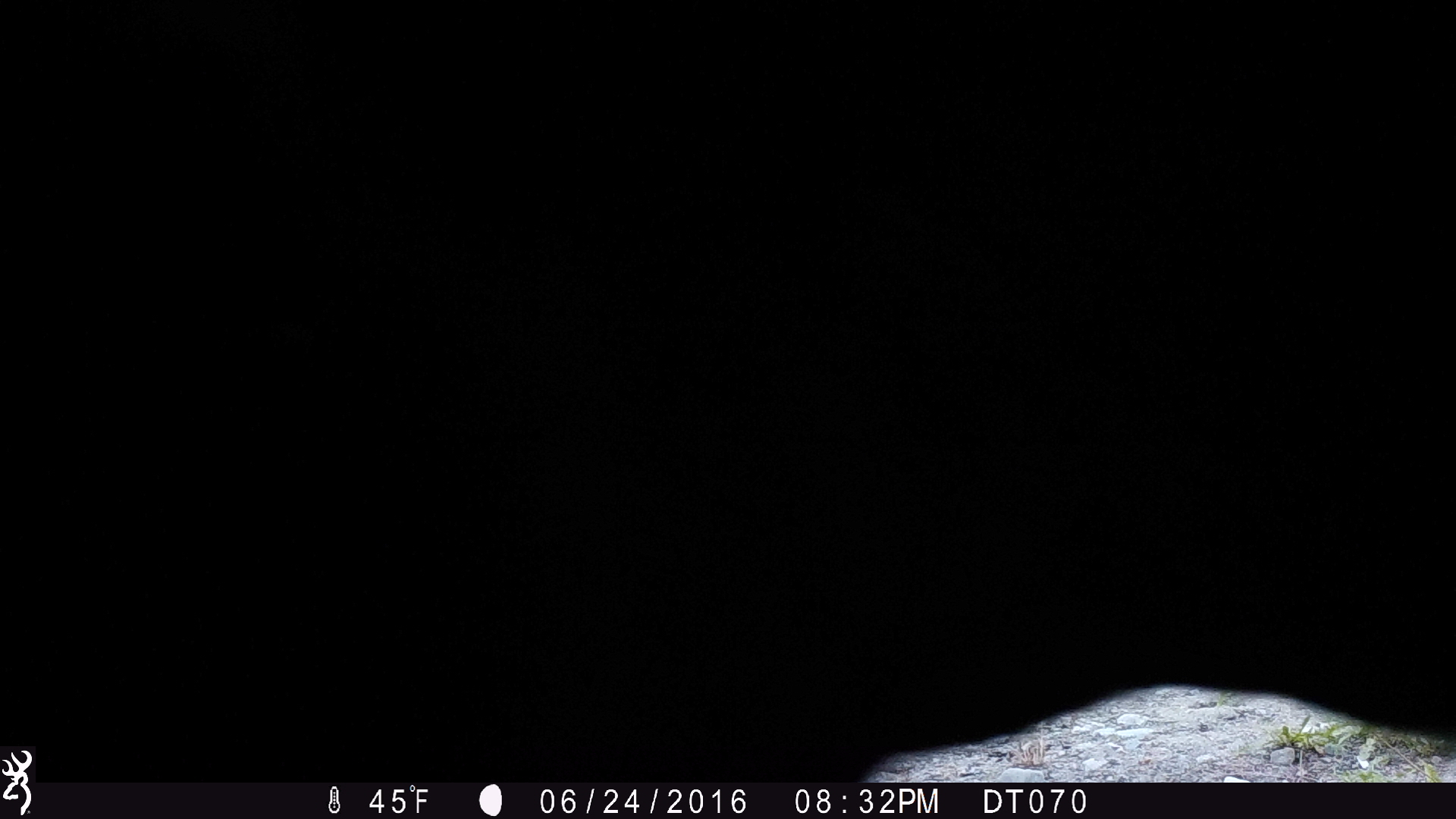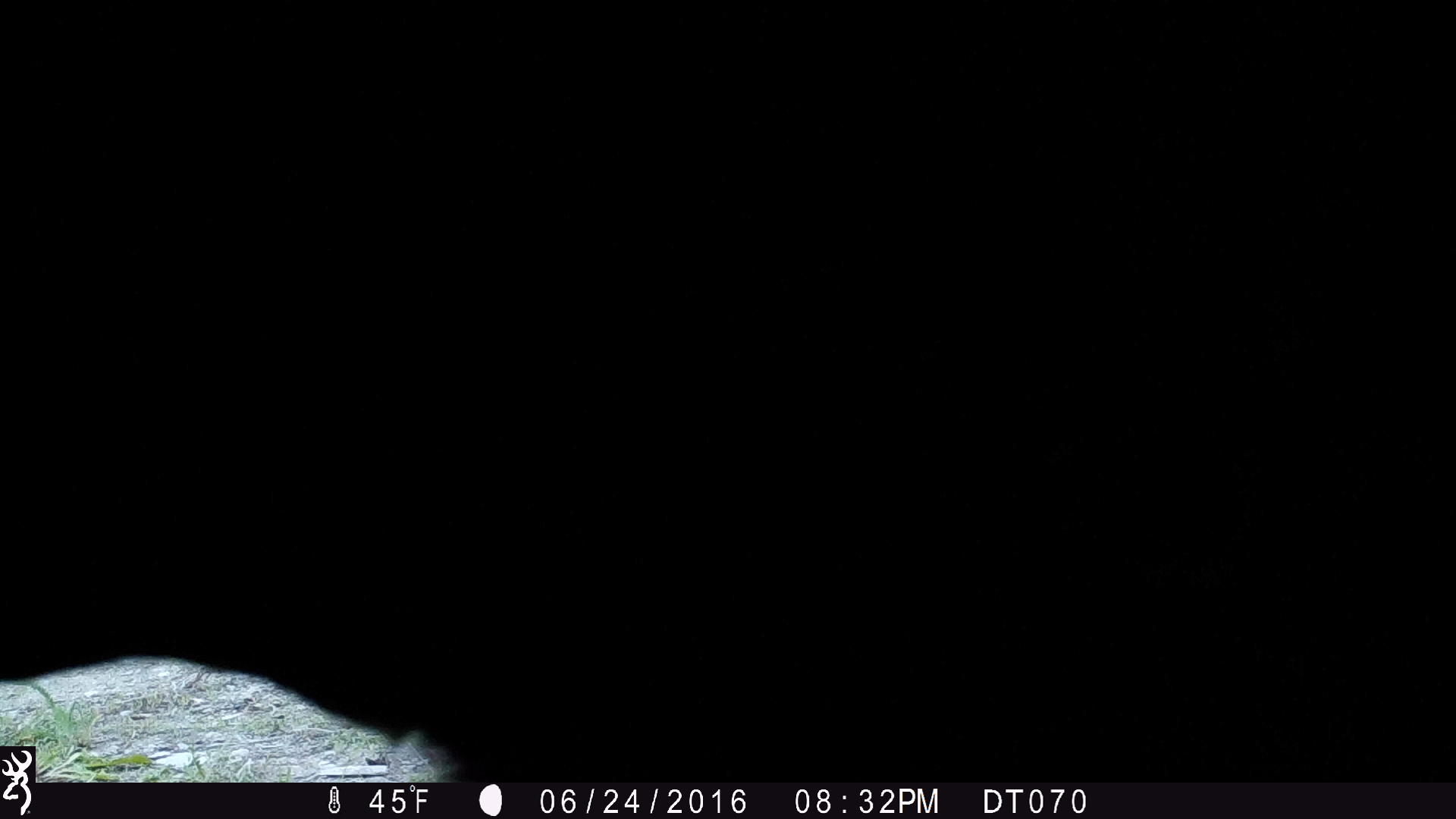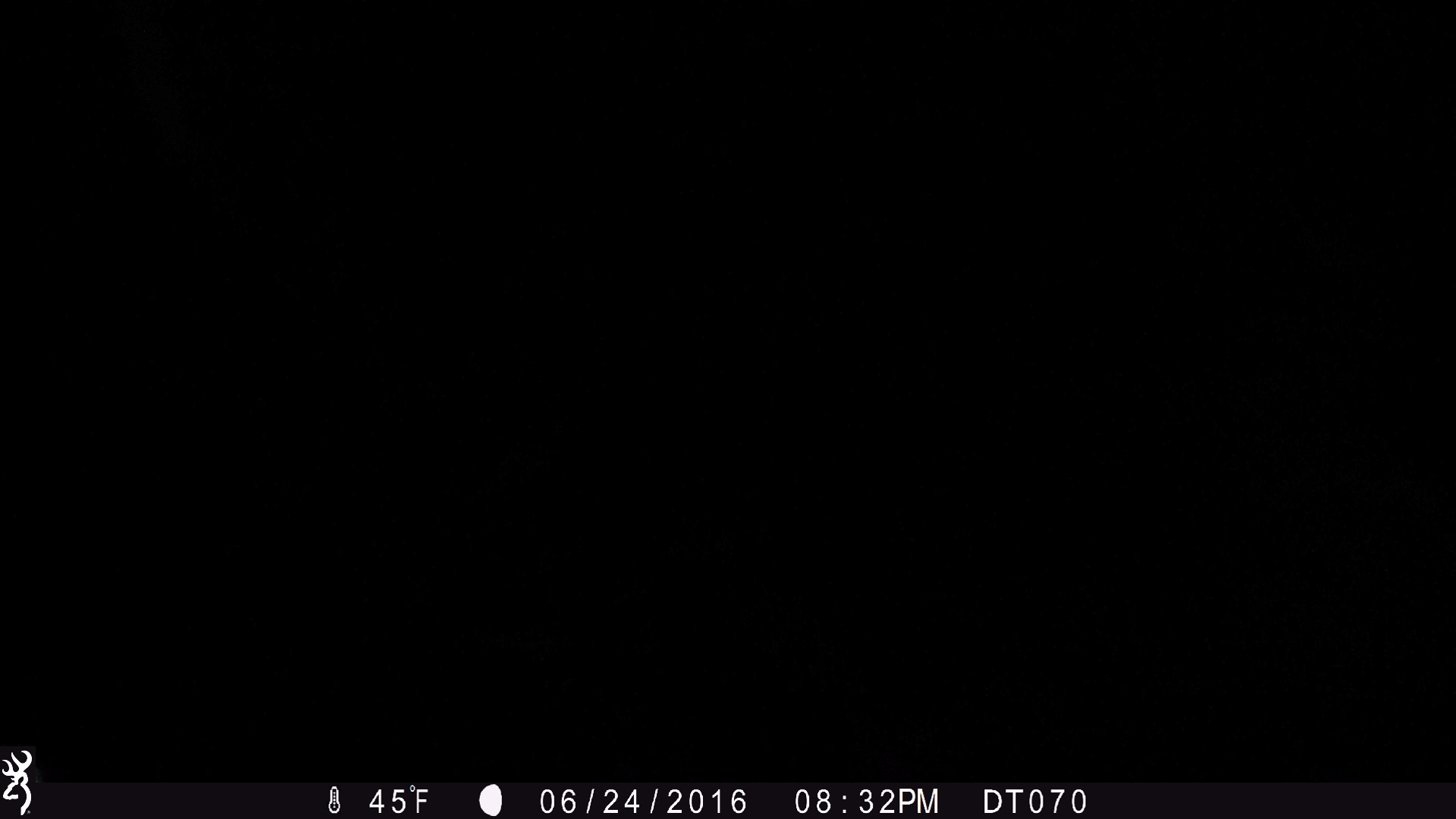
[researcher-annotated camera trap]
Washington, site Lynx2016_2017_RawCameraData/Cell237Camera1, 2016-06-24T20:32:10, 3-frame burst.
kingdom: Animalia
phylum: Chordata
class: Mammalia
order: Artiodactyla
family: Bovidae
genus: Bos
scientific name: Bos taurus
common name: domestic cattle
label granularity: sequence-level